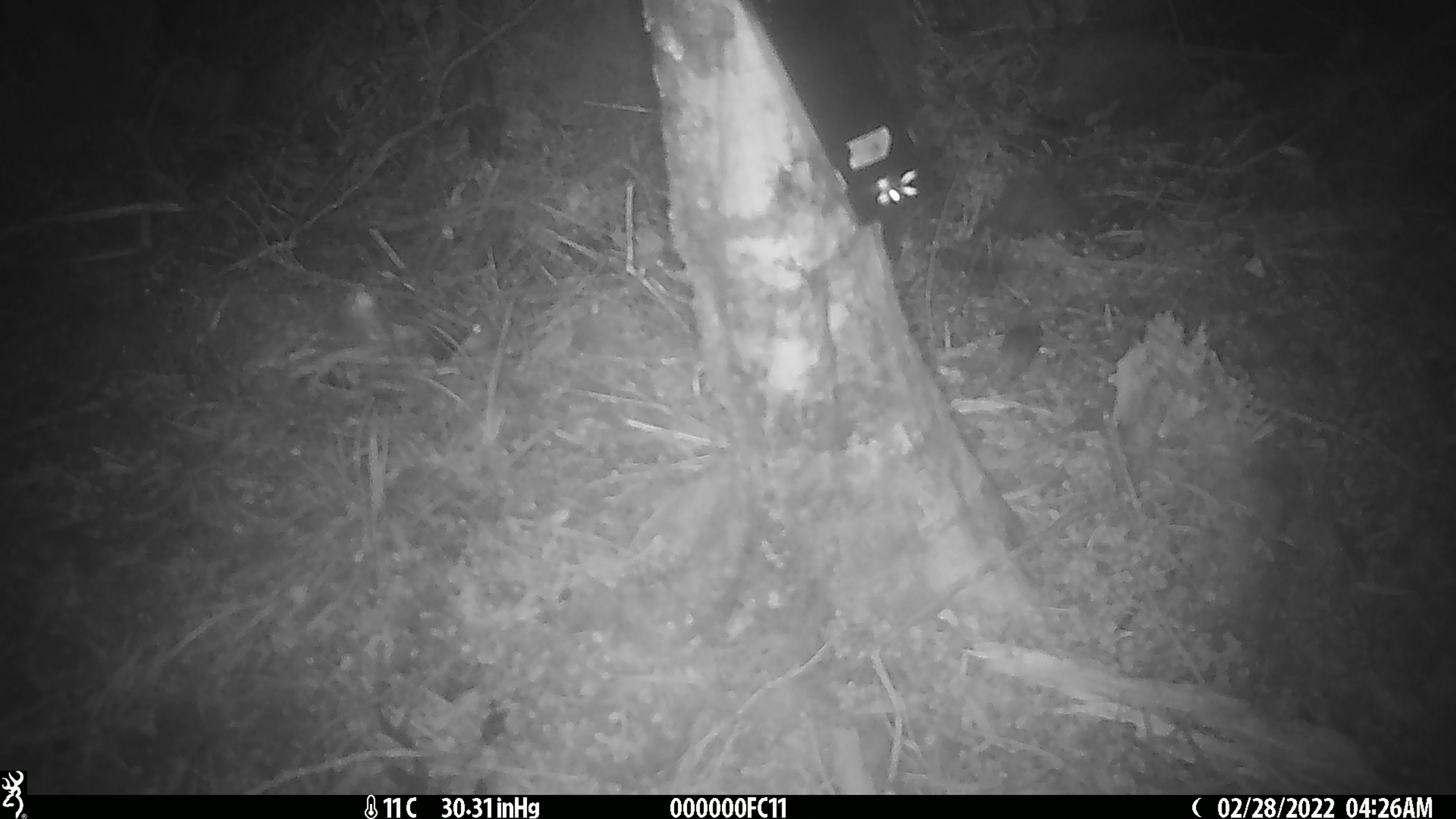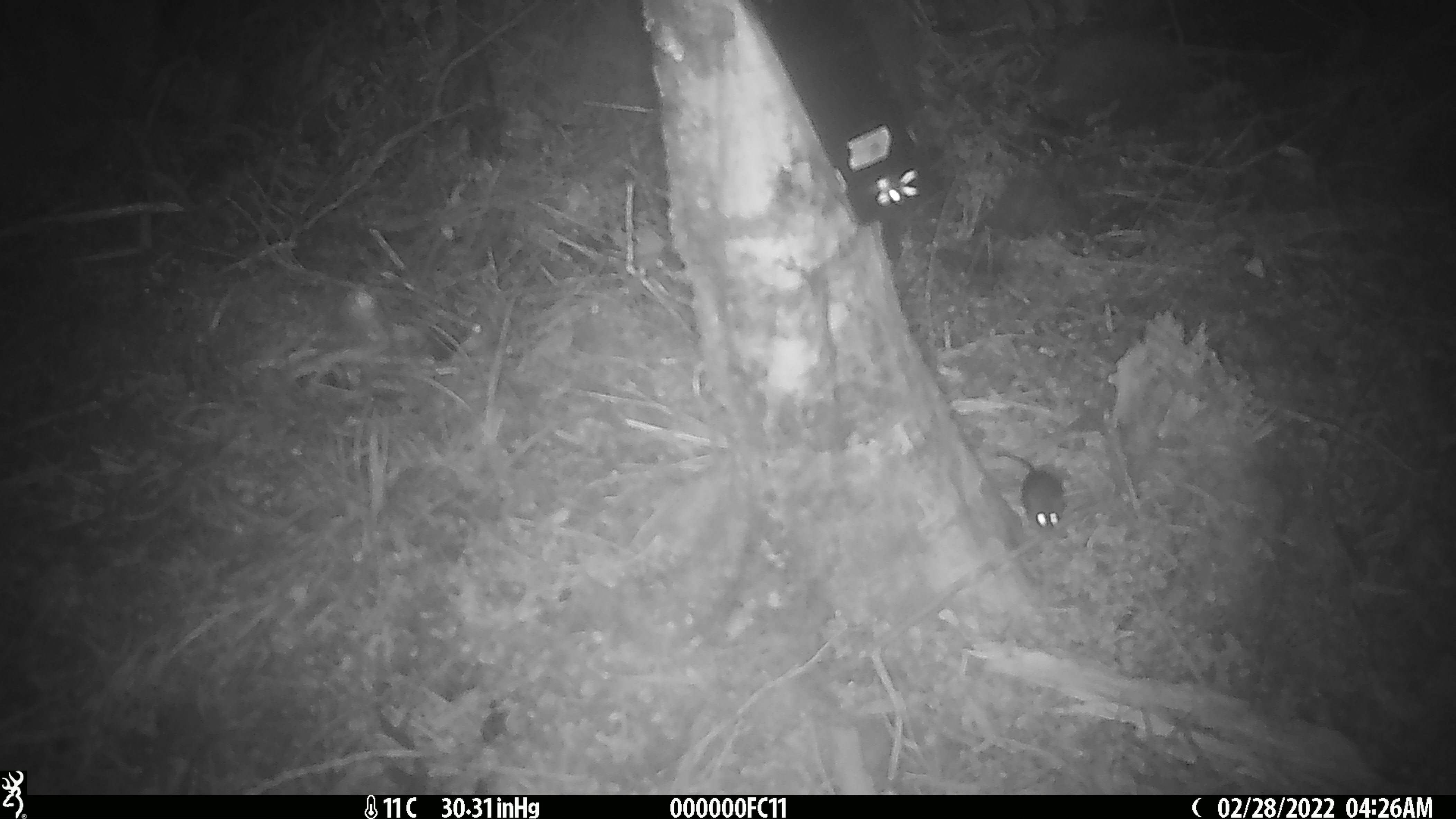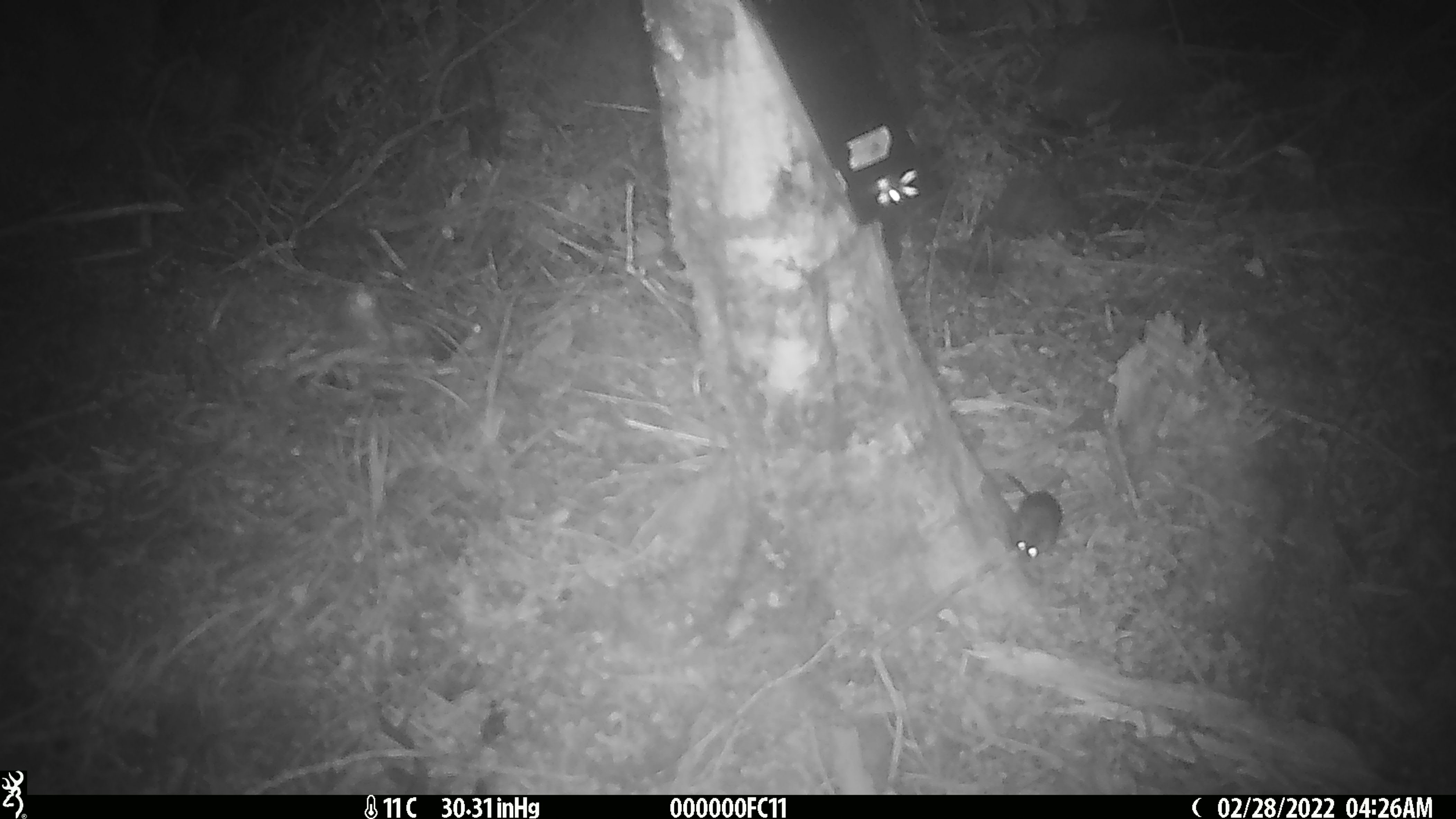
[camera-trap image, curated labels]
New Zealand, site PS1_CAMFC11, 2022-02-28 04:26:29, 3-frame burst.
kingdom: Animalia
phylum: Chordata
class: Mammalia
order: Rodentia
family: Muridae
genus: Mus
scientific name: Mus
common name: mouse